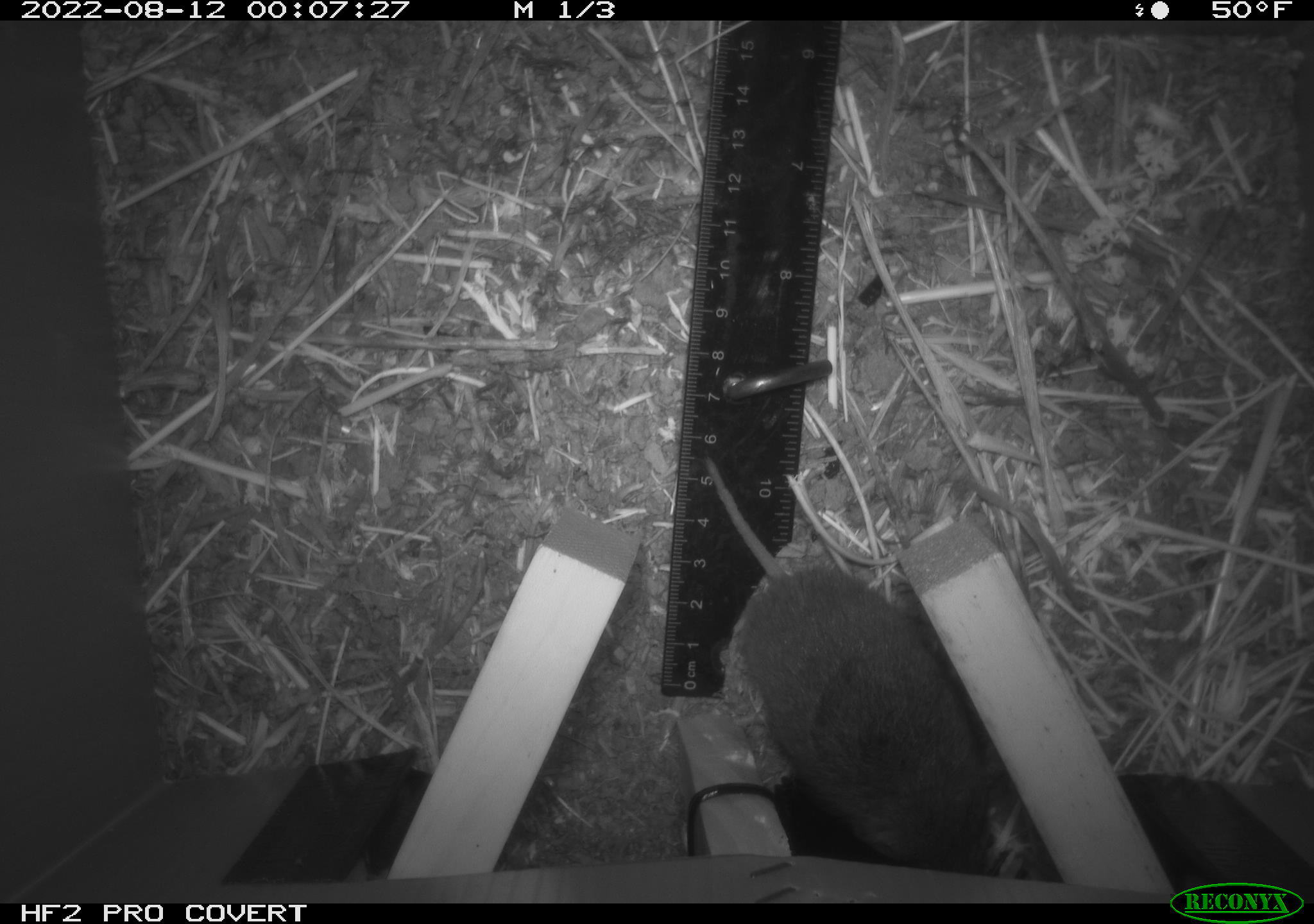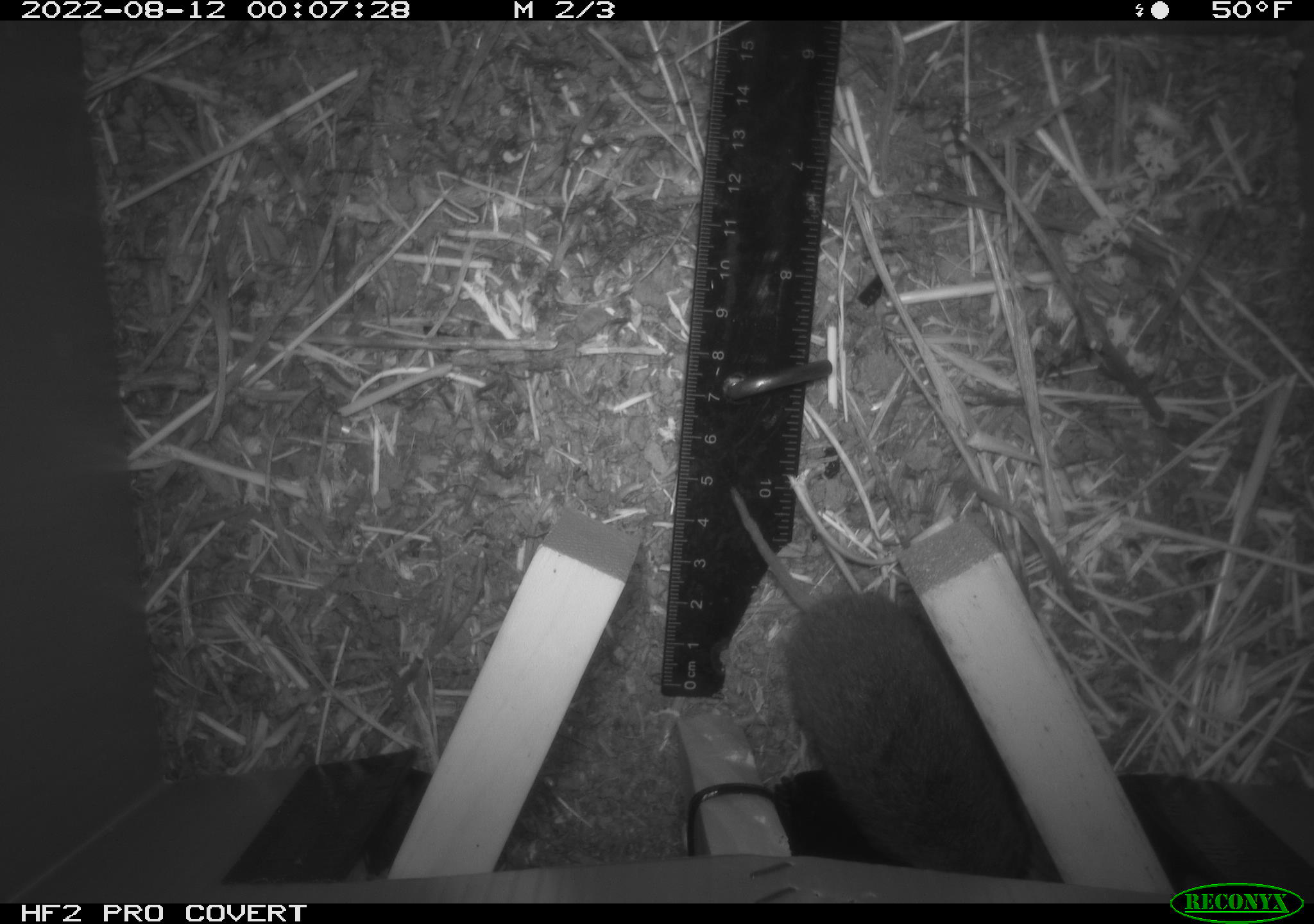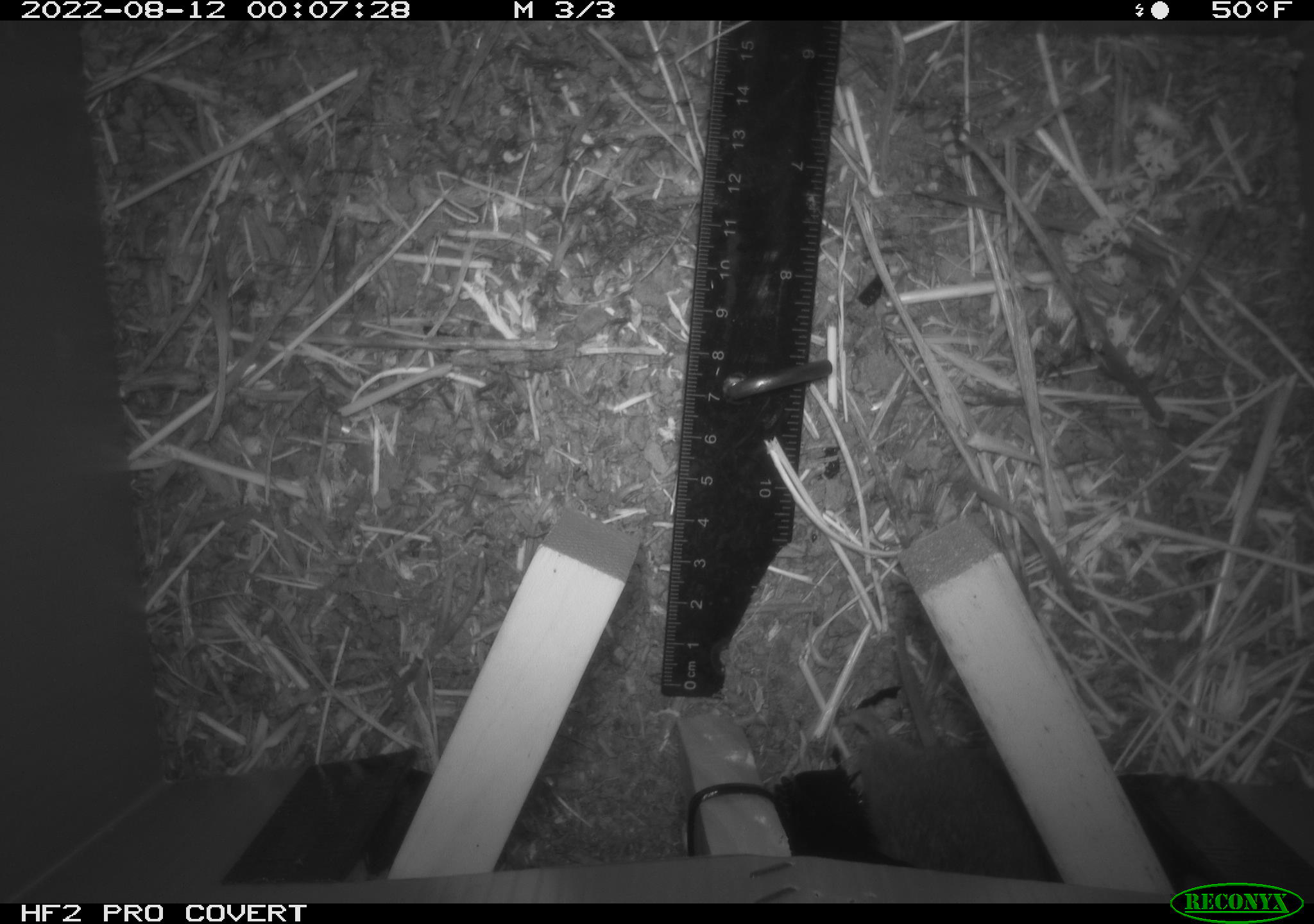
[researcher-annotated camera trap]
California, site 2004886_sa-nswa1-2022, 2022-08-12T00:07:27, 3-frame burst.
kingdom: Animalia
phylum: Chordata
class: Mammalia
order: Rodentia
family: Cricetidae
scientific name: Cricetidae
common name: hamsters, voles, lemmings, and allies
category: cricetidae family